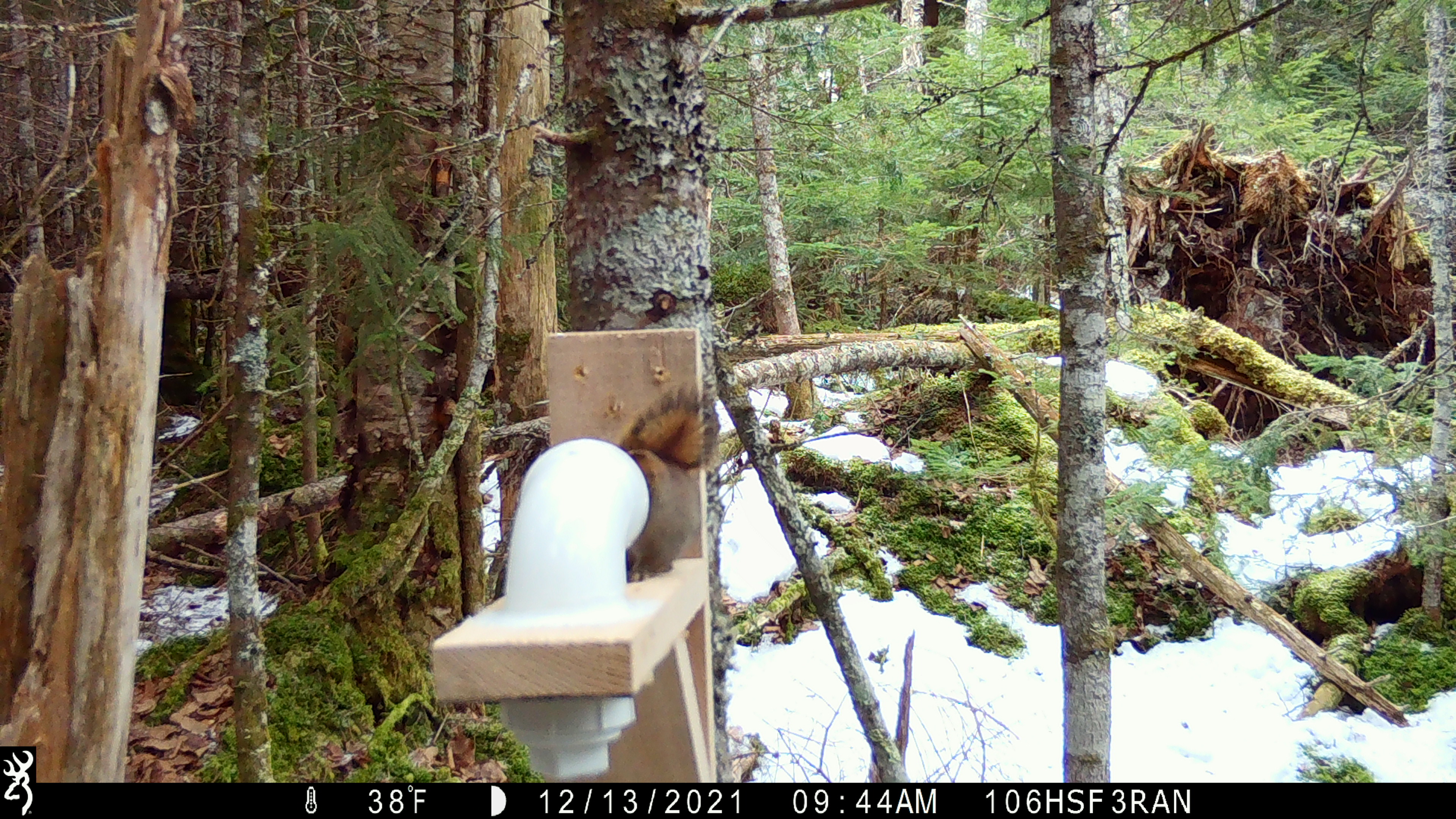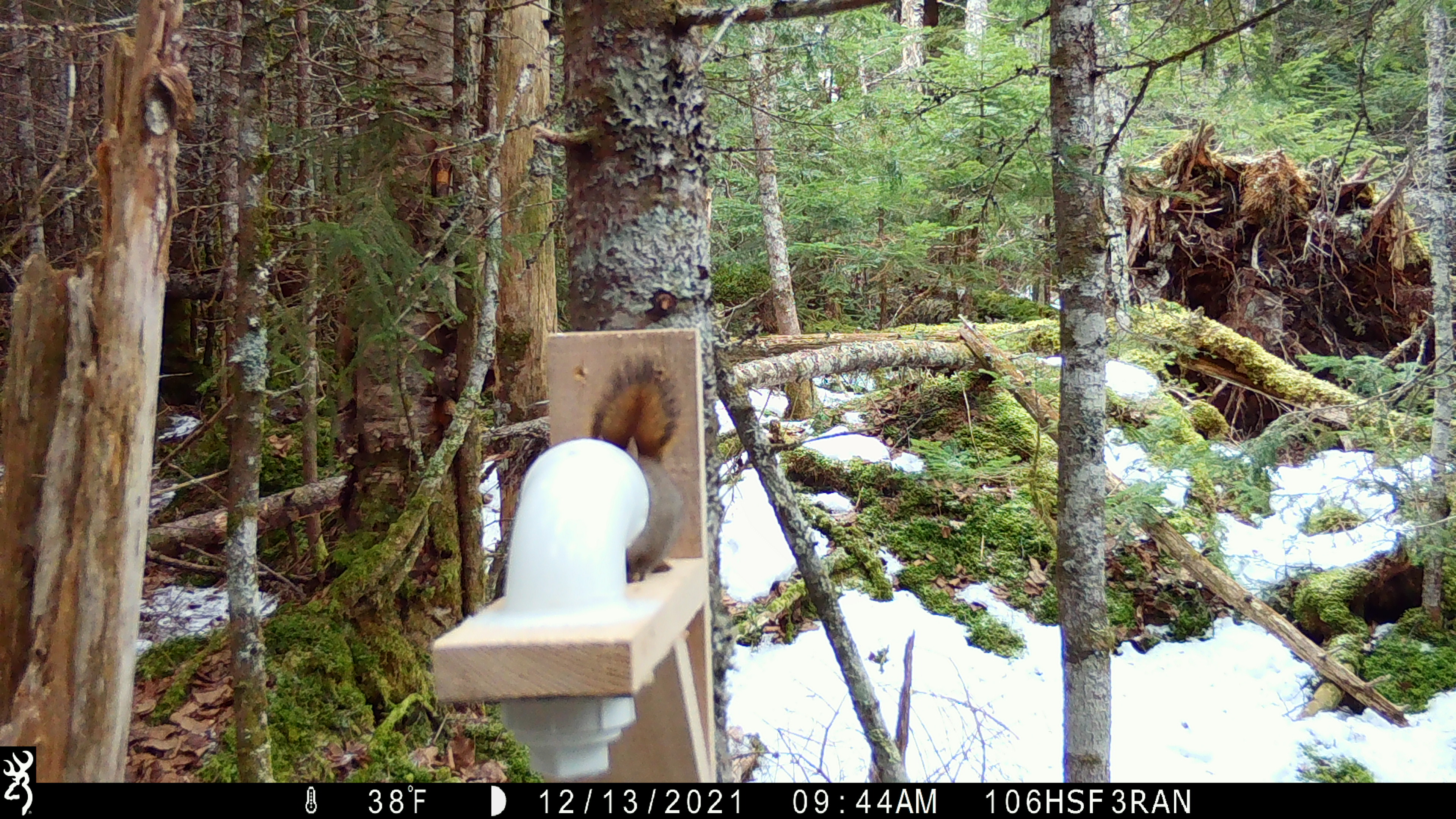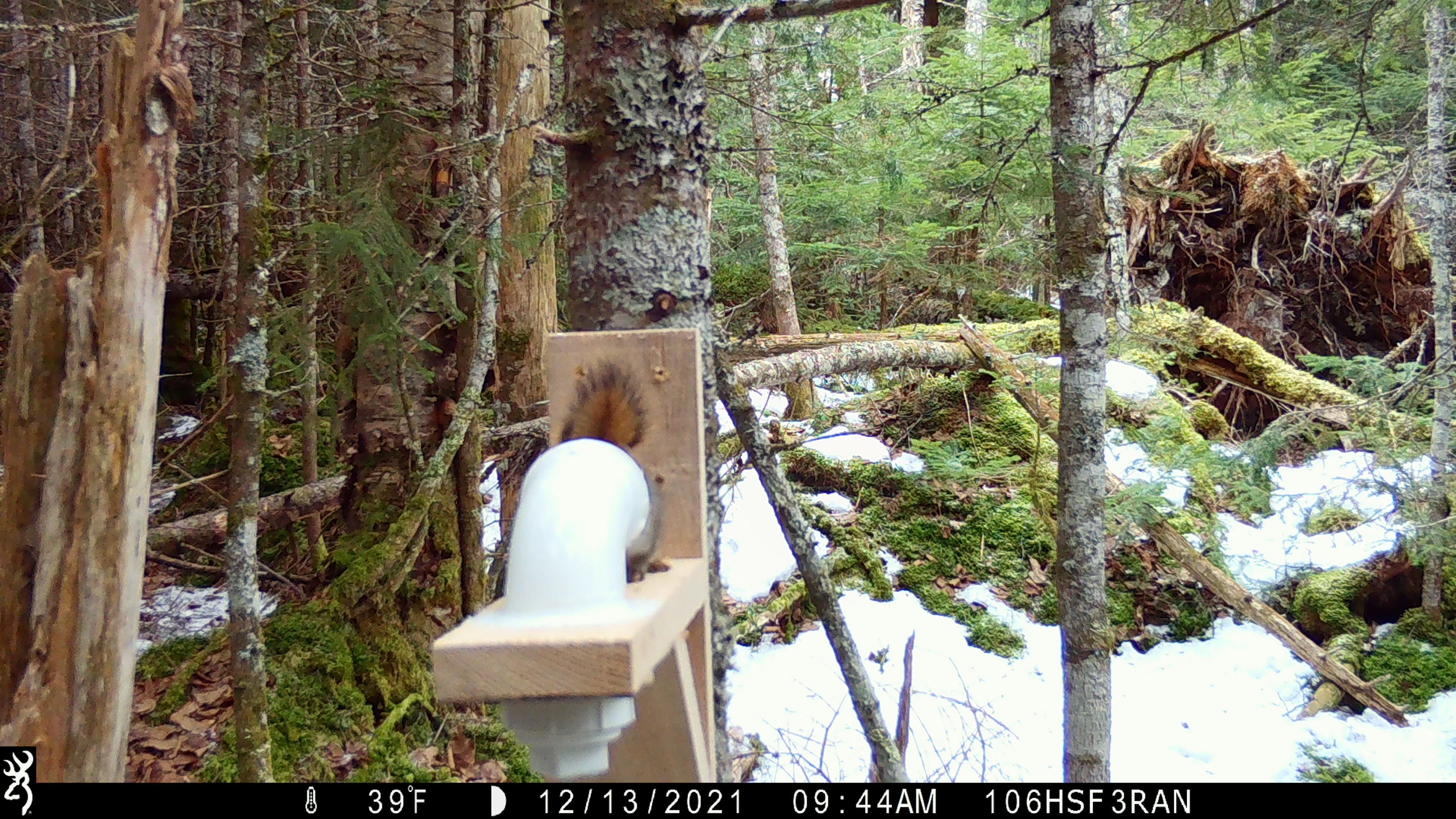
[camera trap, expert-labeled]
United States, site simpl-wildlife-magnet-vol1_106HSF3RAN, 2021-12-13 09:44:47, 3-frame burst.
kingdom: Animalia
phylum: Chordata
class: Mammalia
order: Rodentia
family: Sciuridae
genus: Tamiasciurus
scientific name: Tamiasciurus hudsonicus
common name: red squirrel